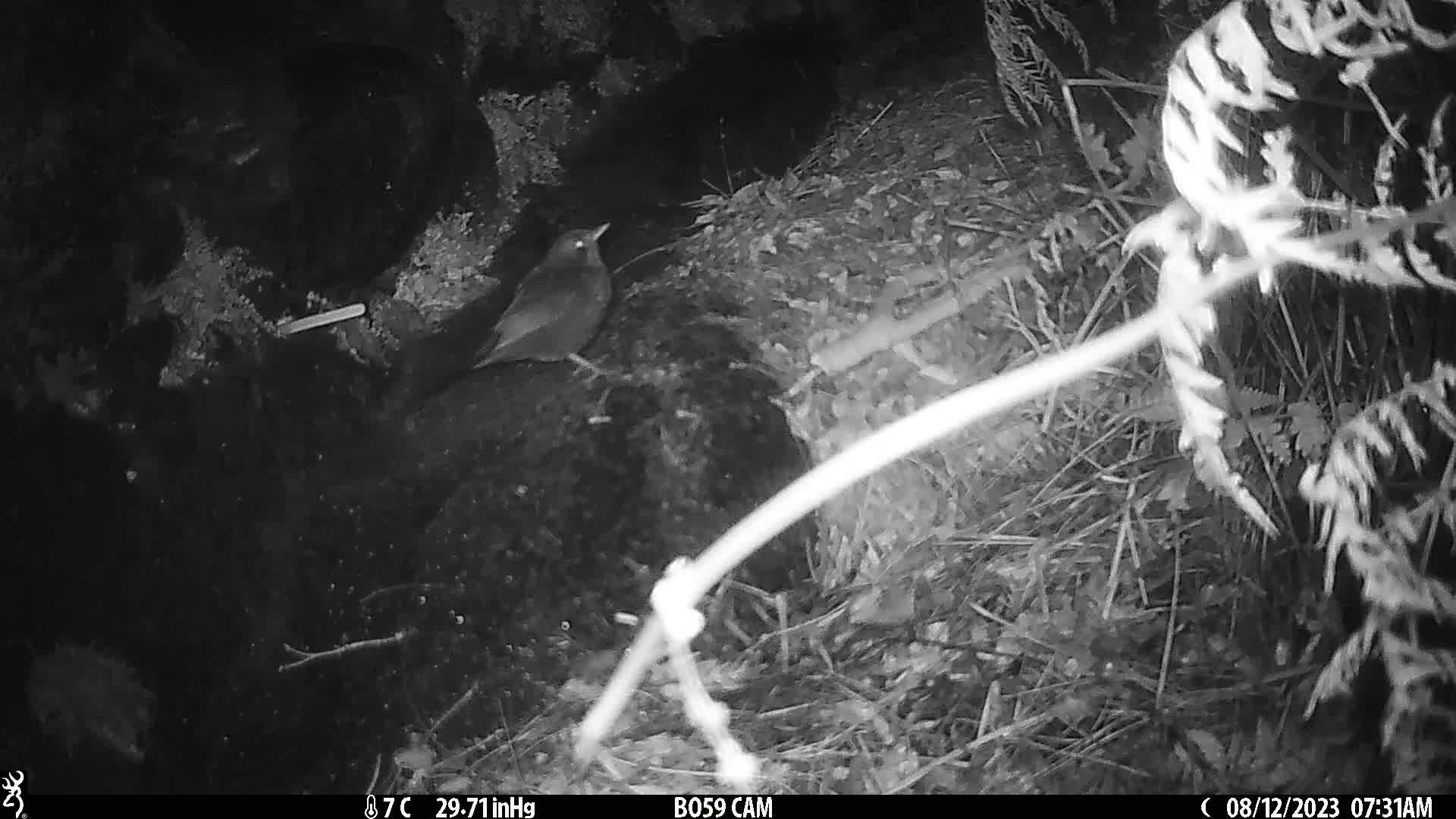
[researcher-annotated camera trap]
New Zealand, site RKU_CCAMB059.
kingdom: Animalia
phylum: Chordata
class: Aves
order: Passeriformes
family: Turdidae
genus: Turdus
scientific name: Turdus merula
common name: eurasian blackbird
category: blackbird